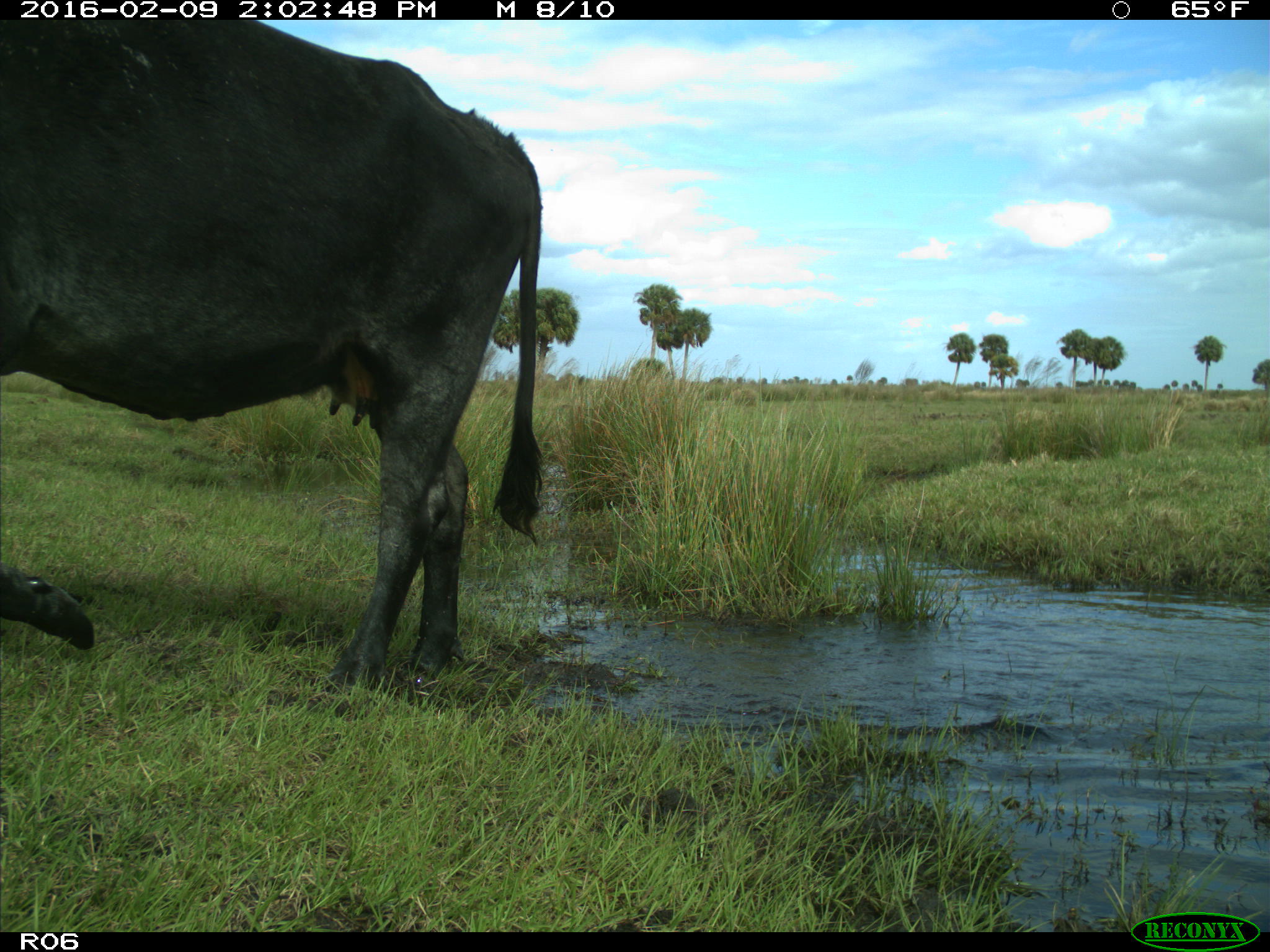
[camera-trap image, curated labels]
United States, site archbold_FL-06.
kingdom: Animalia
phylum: Chordata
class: Mammalia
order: Artiodactyla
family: Bovidae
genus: Bos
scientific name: Bos taurus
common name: domestic cow